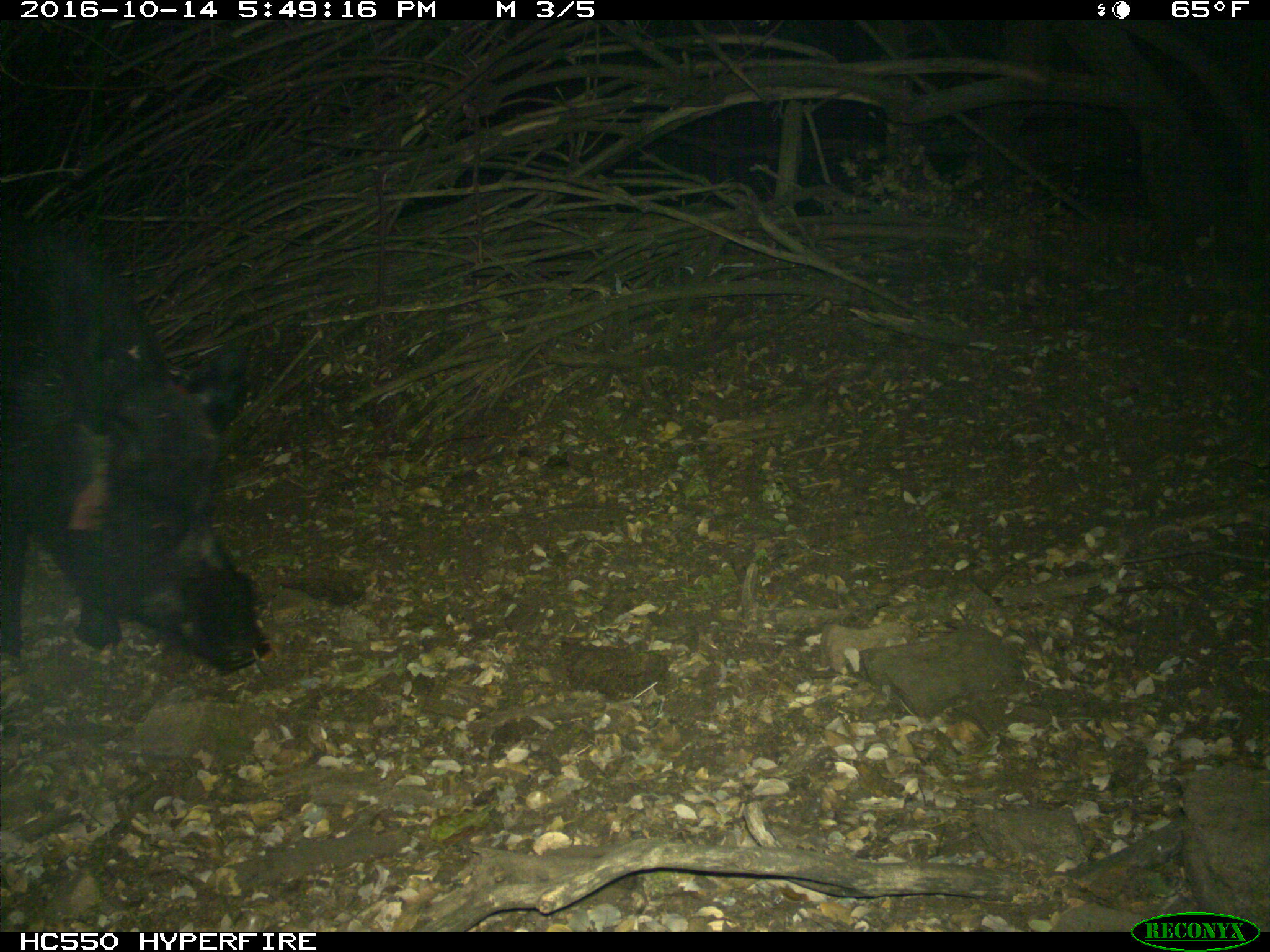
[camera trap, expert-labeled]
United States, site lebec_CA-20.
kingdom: Animalia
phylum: Chordata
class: Mammalia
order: Artiodactyla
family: Suidae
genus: Sus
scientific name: Sus scrofa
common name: wild boar